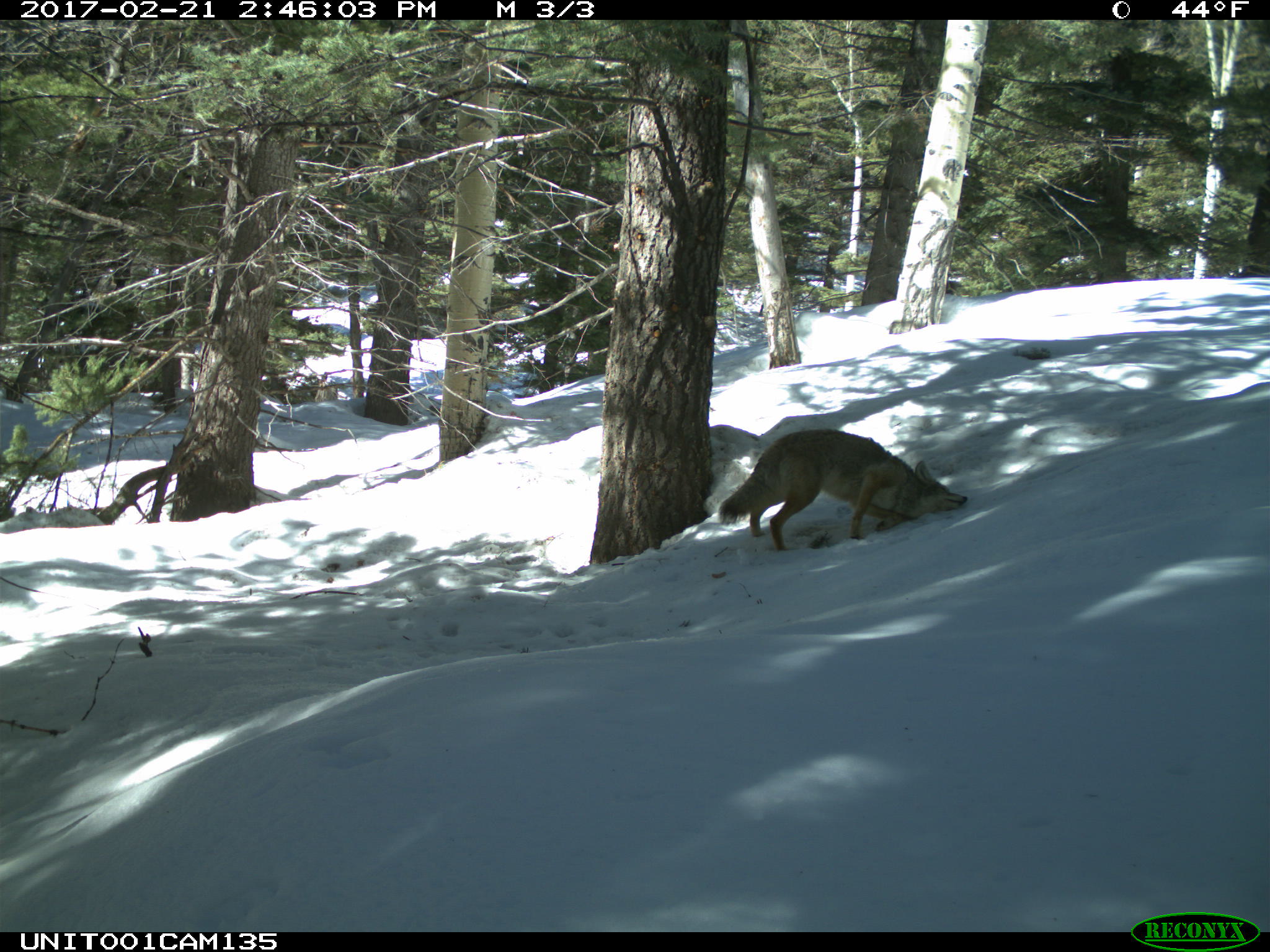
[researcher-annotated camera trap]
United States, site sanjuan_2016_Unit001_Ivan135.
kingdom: Animalia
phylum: Chordata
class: Mammalia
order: Carnivora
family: Canidae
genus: Canis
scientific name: Canis latrans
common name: coyote